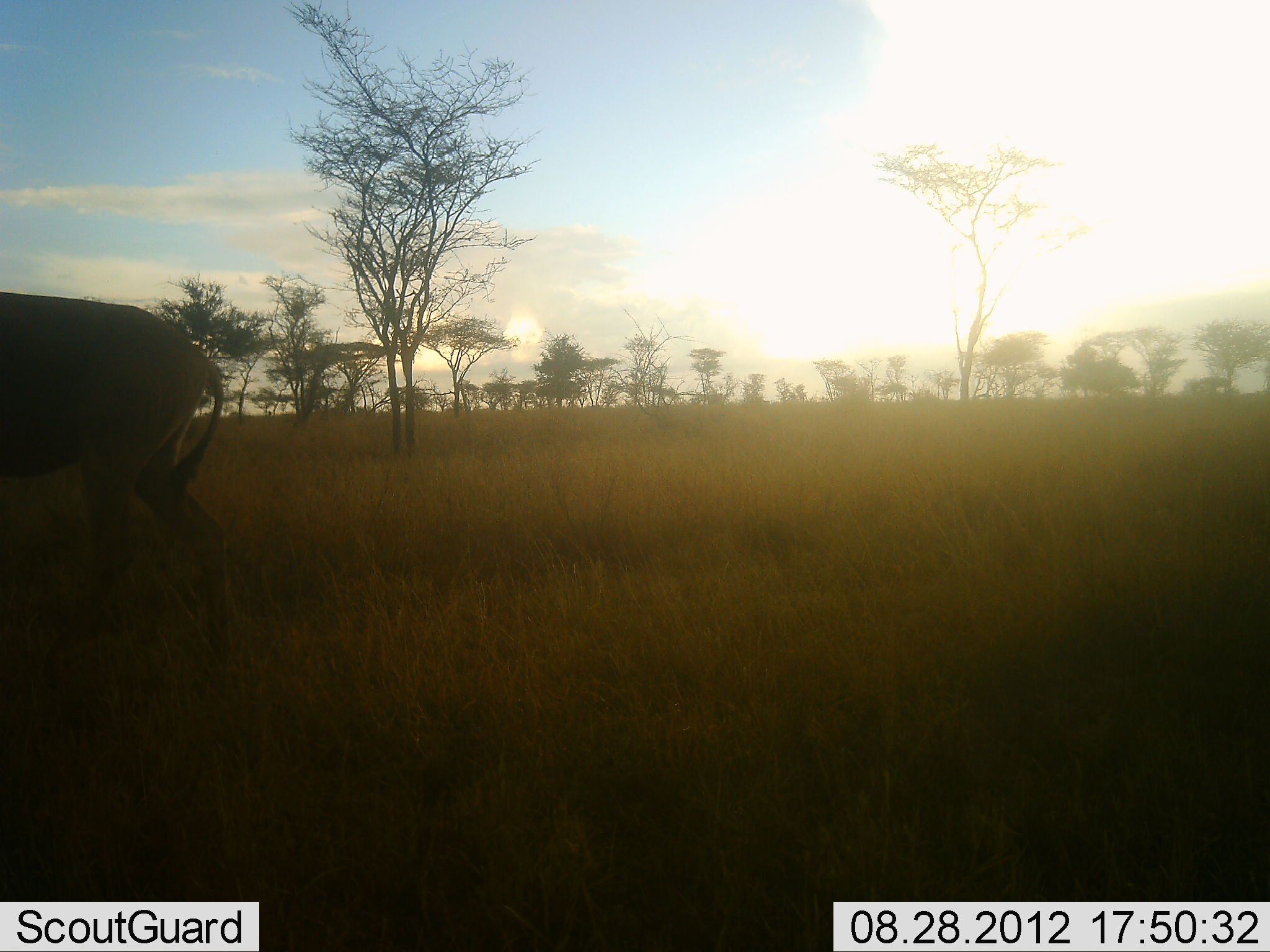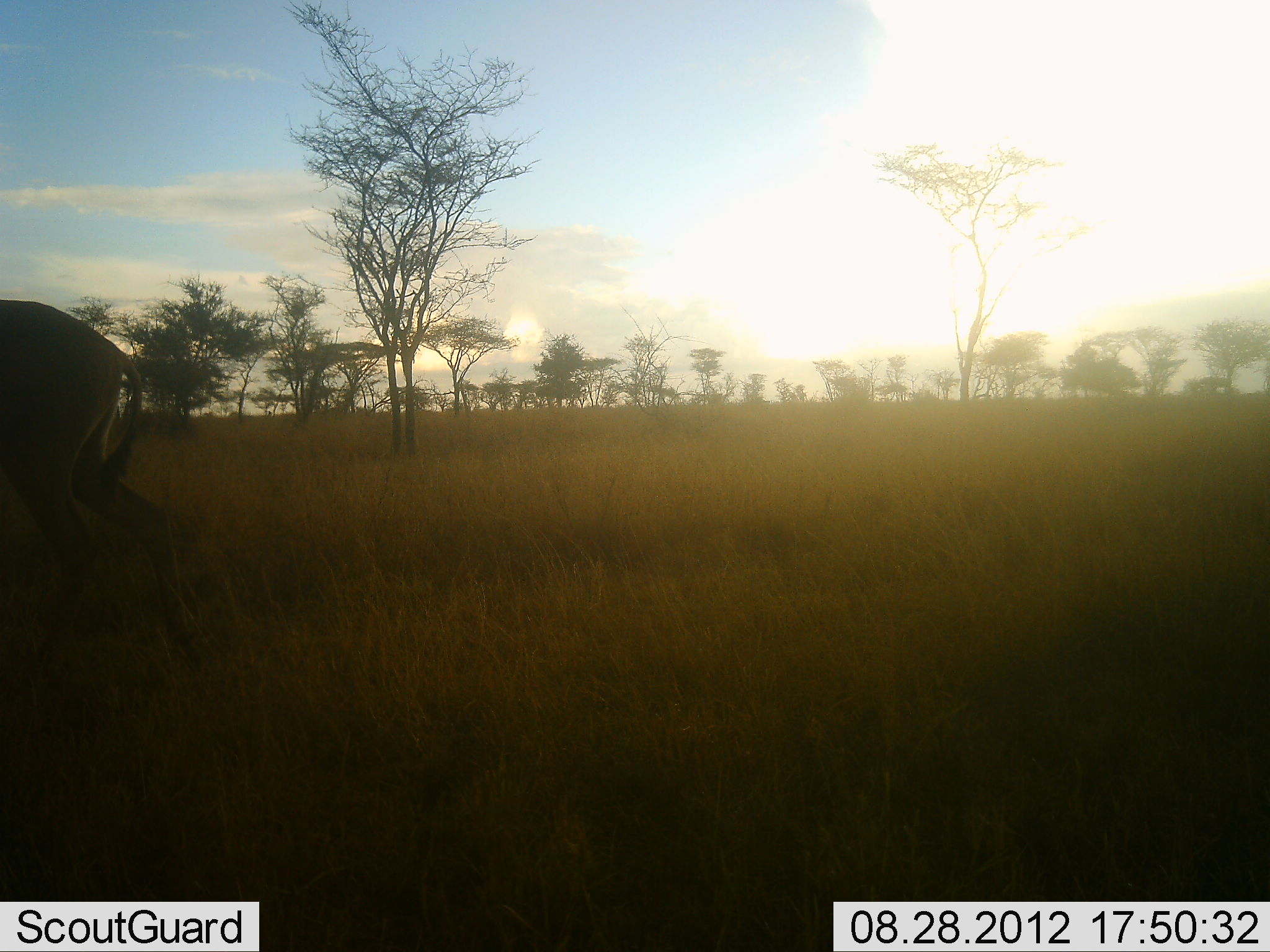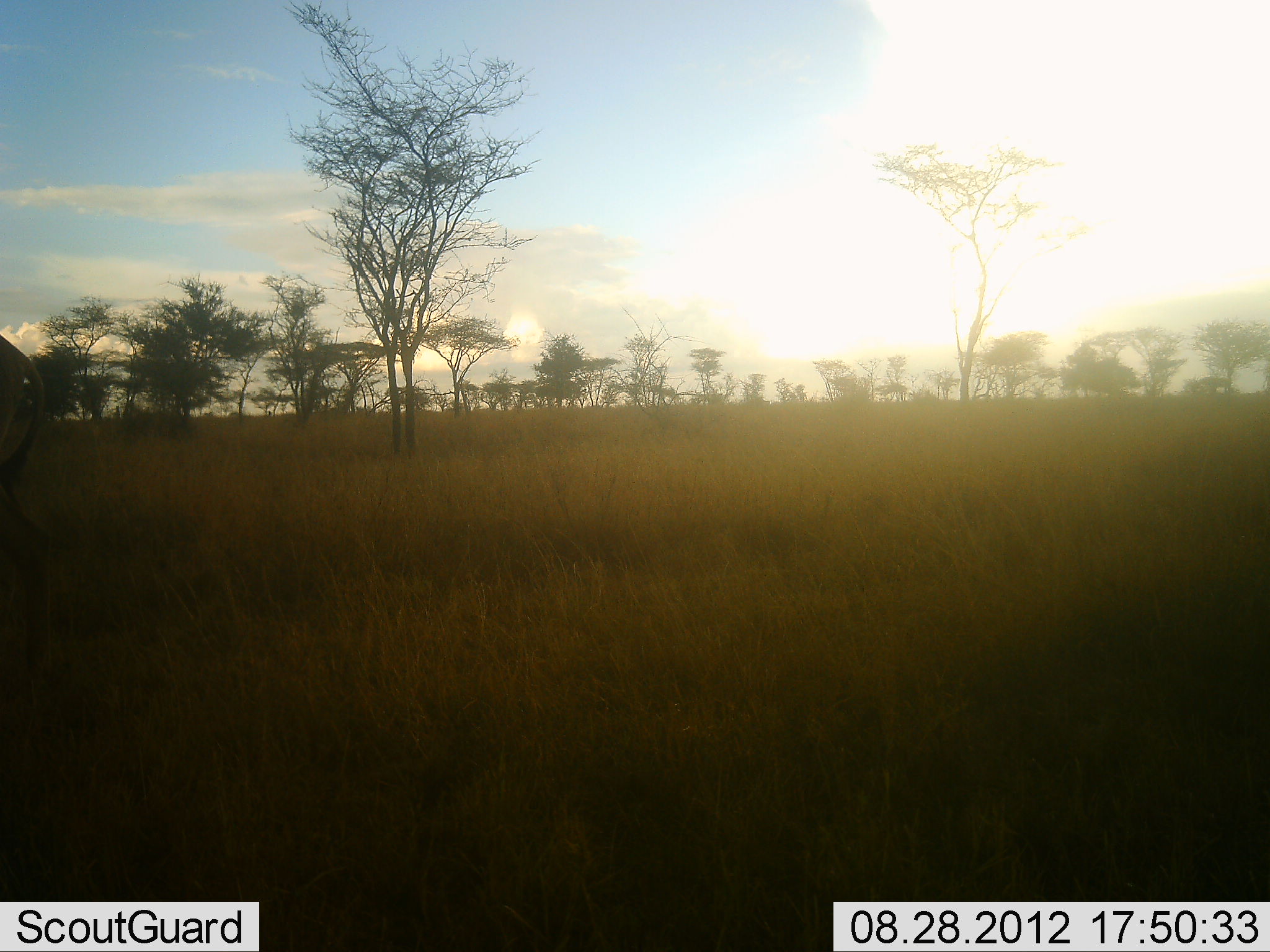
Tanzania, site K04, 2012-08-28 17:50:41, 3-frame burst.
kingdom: Animalia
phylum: Chordata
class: Mammalia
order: Artiodactyla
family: Bovidae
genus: Alcelaphus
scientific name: Alcelaphus buselaphus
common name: hartebeest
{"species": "hartebeest (Alcelaphus buselaphus)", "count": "1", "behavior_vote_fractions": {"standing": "0%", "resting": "0%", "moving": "100%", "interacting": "0%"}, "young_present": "0%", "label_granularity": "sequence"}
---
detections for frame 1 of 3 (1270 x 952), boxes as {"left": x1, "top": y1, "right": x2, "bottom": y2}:
animal: {"left": 0, "top": 292, "right": 235, "bottom": 687}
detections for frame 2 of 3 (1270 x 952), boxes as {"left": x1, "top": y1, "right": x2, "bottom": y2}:
animal: {"left": 0, "top": 299, "right": 203, "bottom": 671}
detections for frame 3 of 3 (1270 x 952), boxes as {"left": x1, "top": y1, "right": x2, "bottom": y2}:
animal: {"left": 0, "top": 338, "right": 52, "bottom": 669}